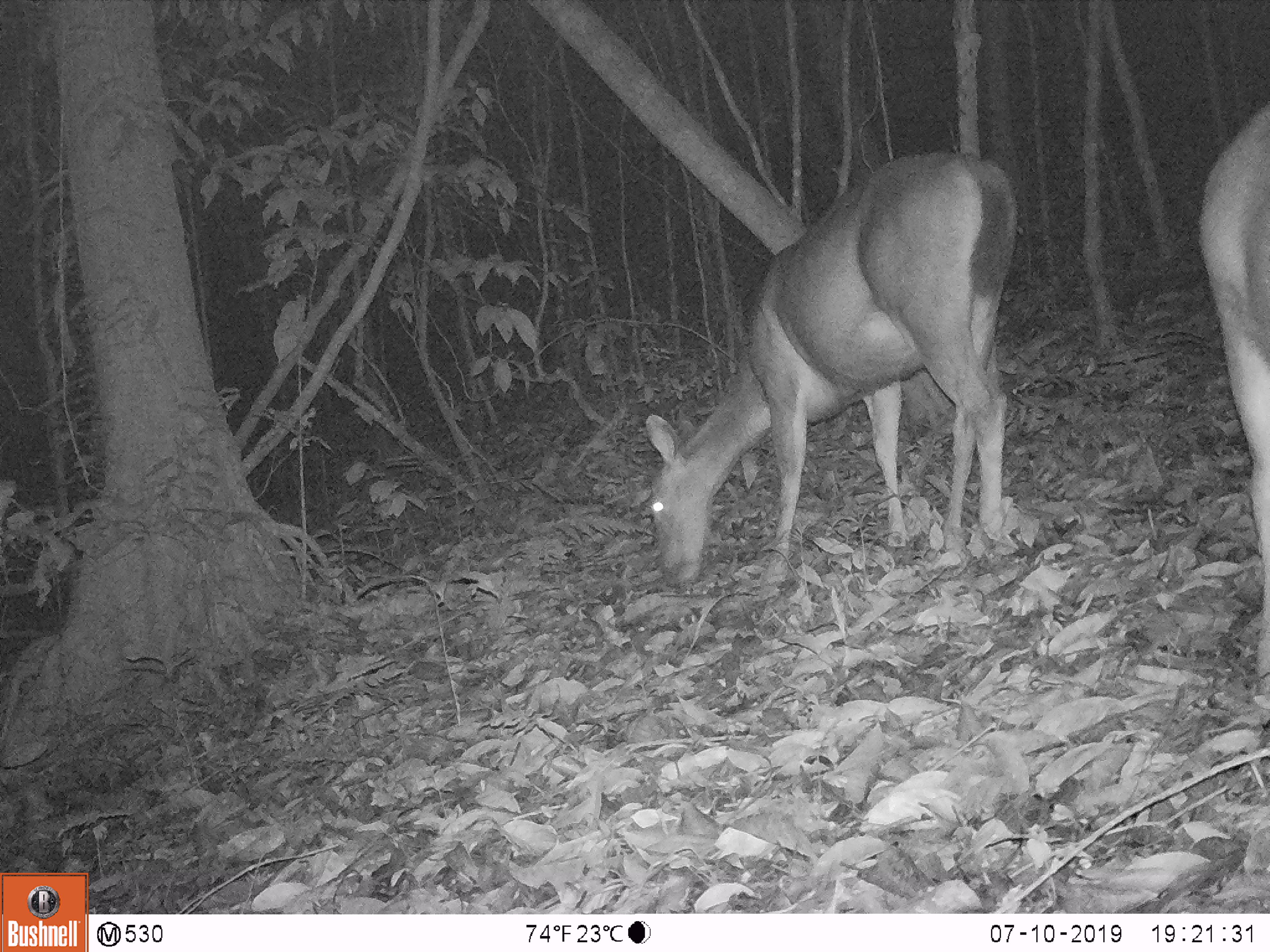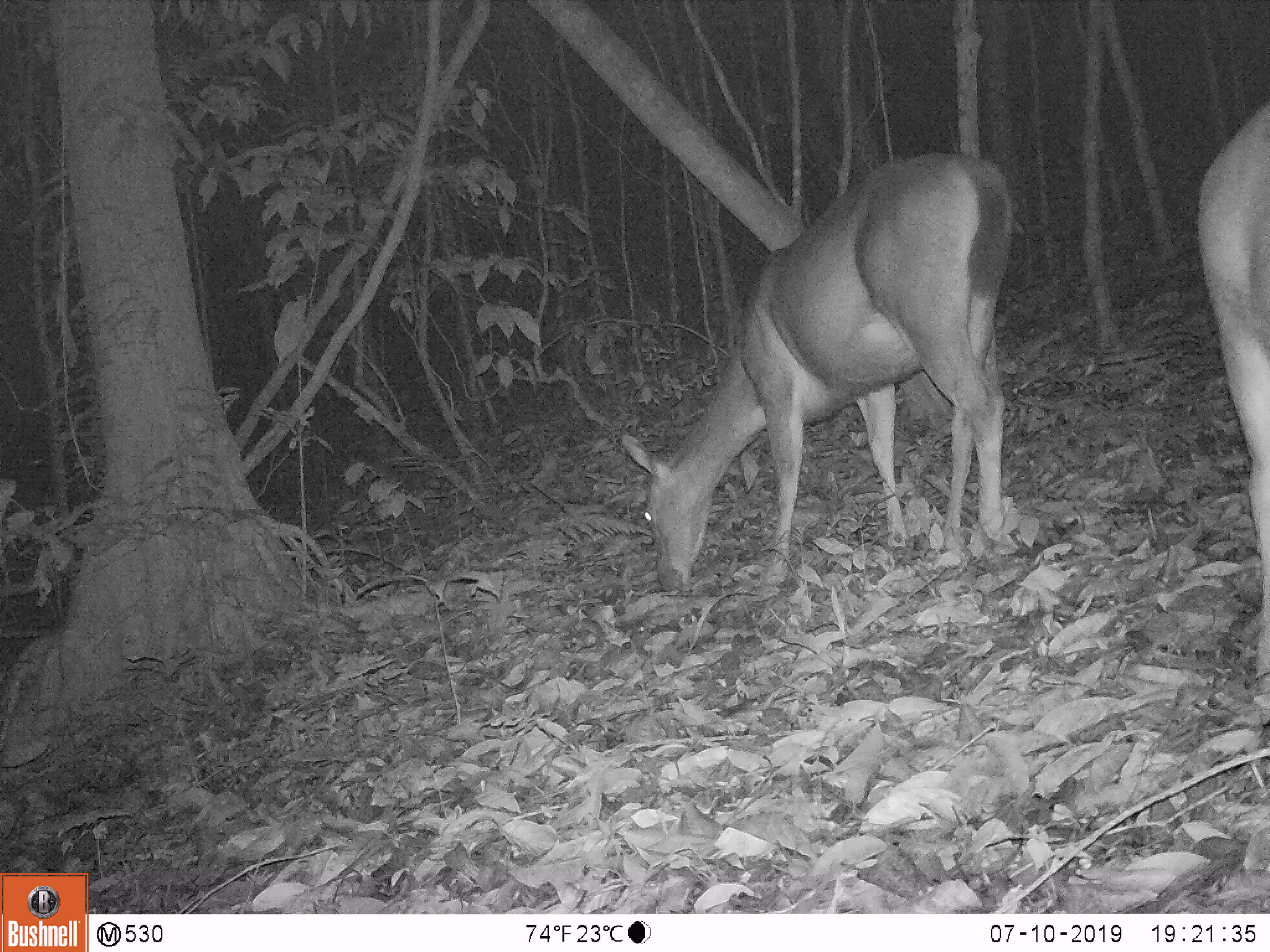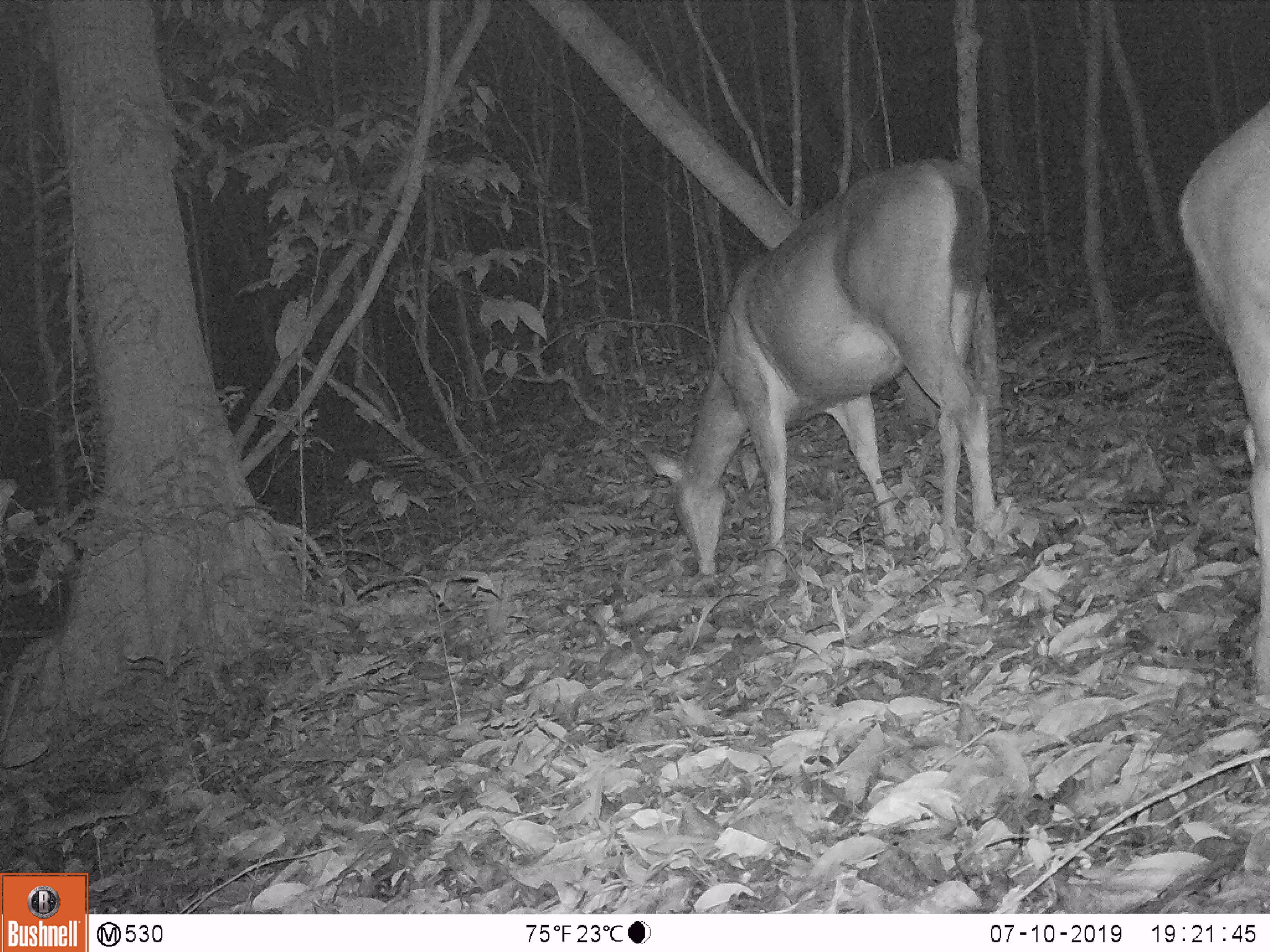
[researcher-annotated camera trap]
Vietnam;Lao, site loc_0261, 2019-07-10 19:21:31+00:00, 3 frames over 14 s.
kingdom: Animalia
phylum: Chordata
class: Mammalia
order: Artiodactyla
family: Cervidae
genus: Rusa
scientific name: Rusa unicolor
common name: sambar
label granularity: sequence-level